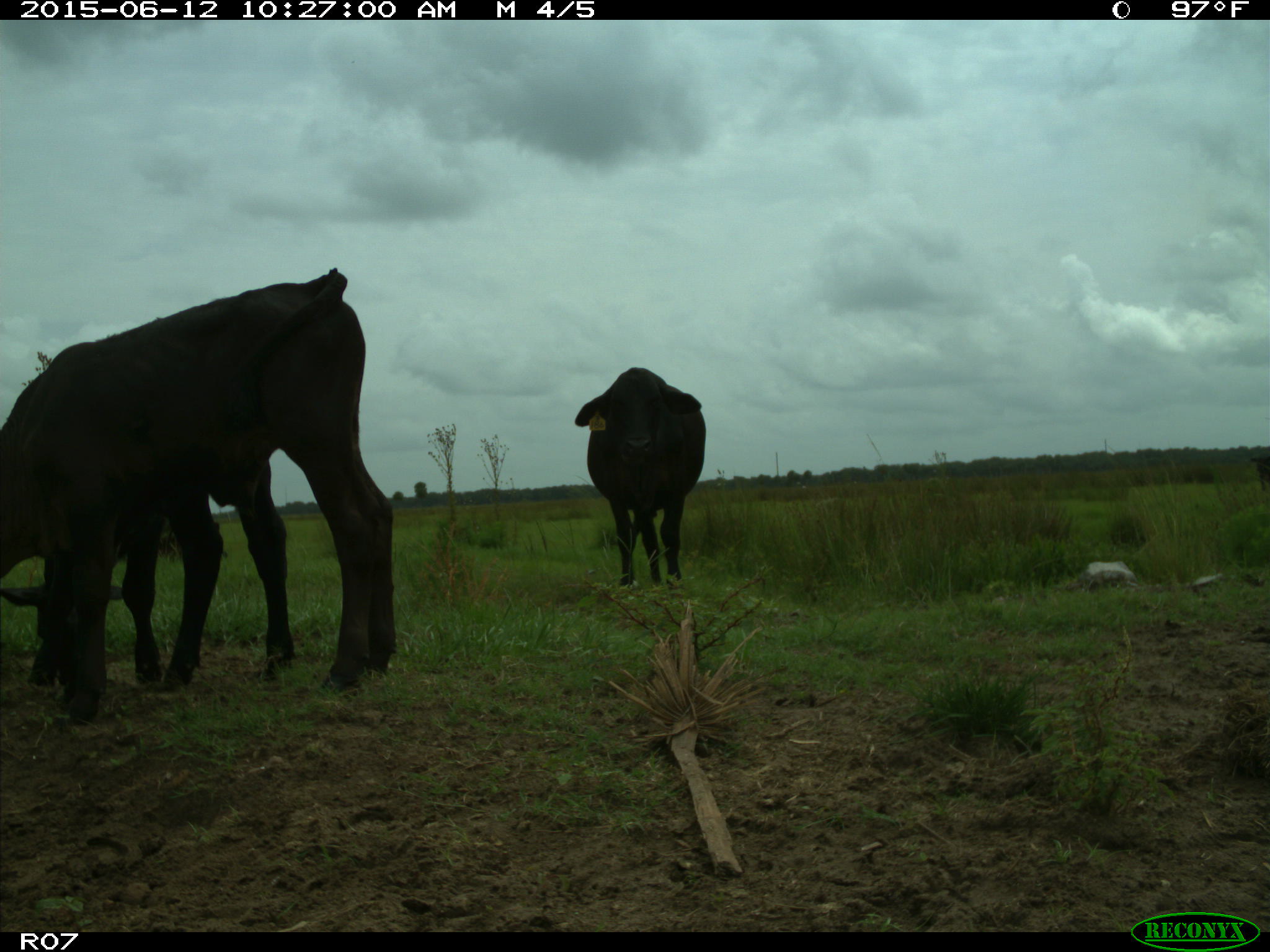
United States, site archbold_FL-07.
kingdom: Animalia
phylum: Chordata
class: Mammalia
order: Artiodactyla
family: Bovidae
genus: Bos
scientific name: Bos taurus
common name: domestic cow